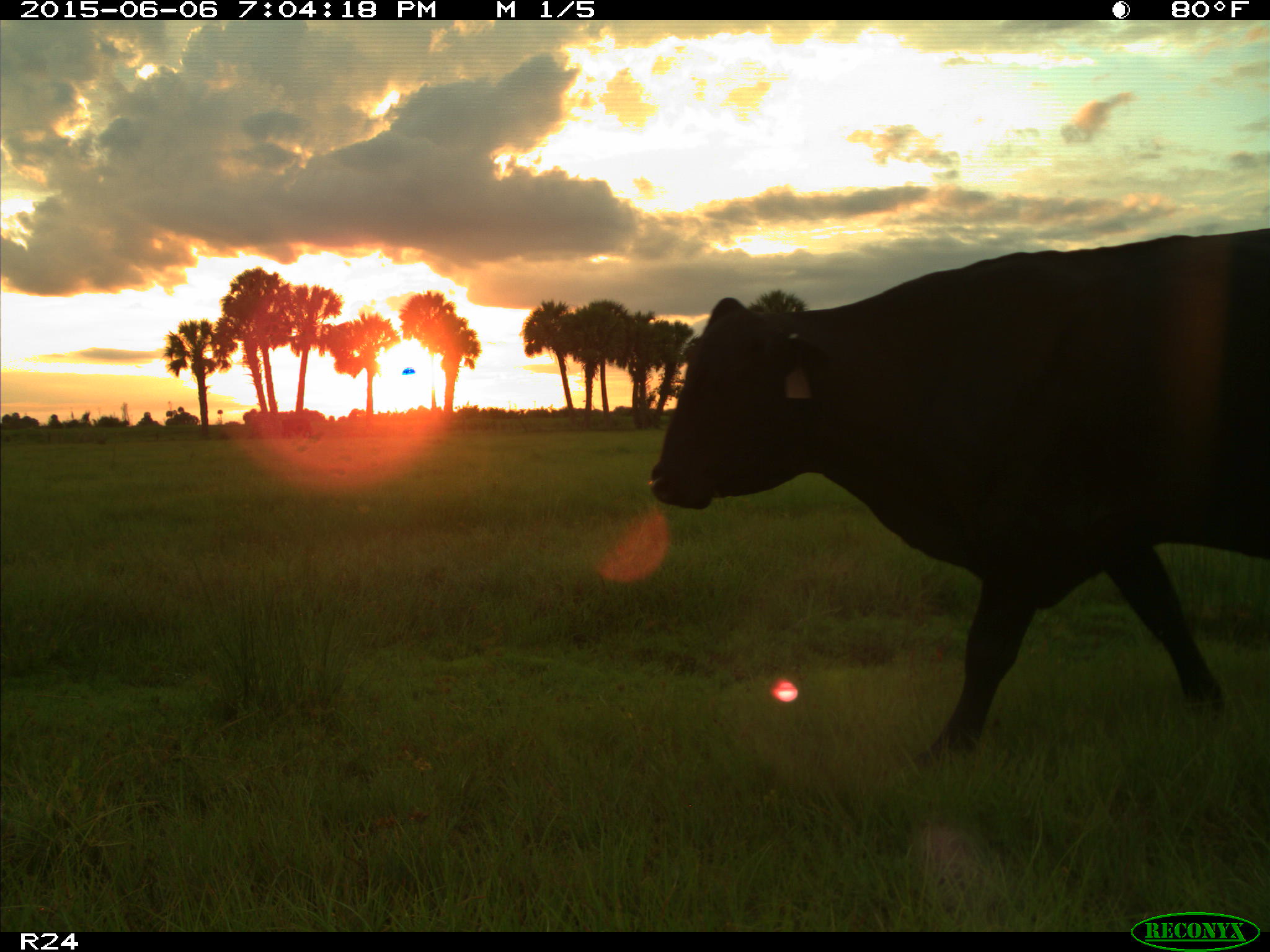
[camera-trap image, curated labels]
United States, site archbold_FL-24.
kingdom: Animalia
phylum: Chordata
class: Mammalia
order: Artiodactyla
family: Bovidae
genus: Bos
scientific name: Bos taurus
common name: domestic cow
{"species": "Bos taurus (domestic cow)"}